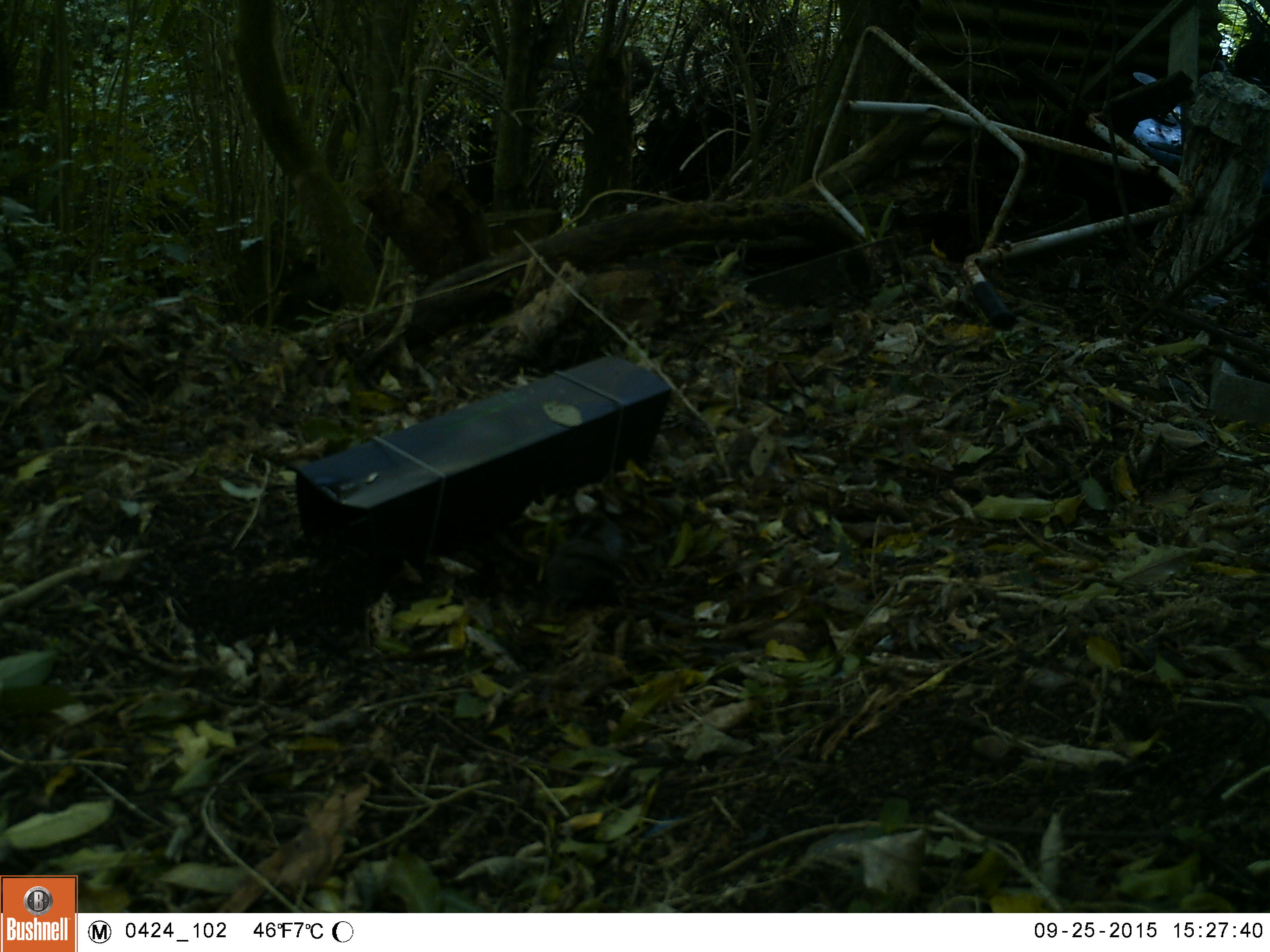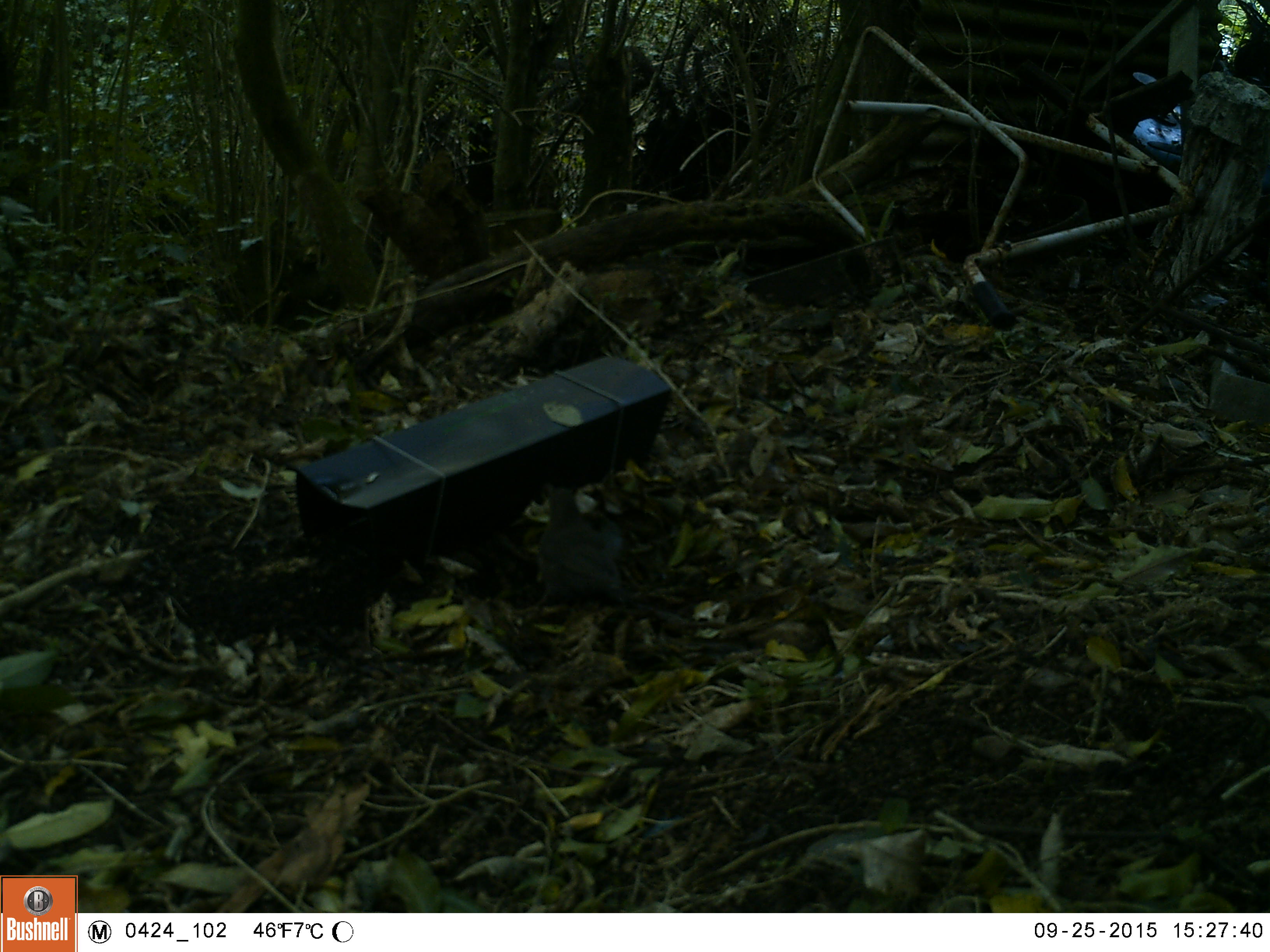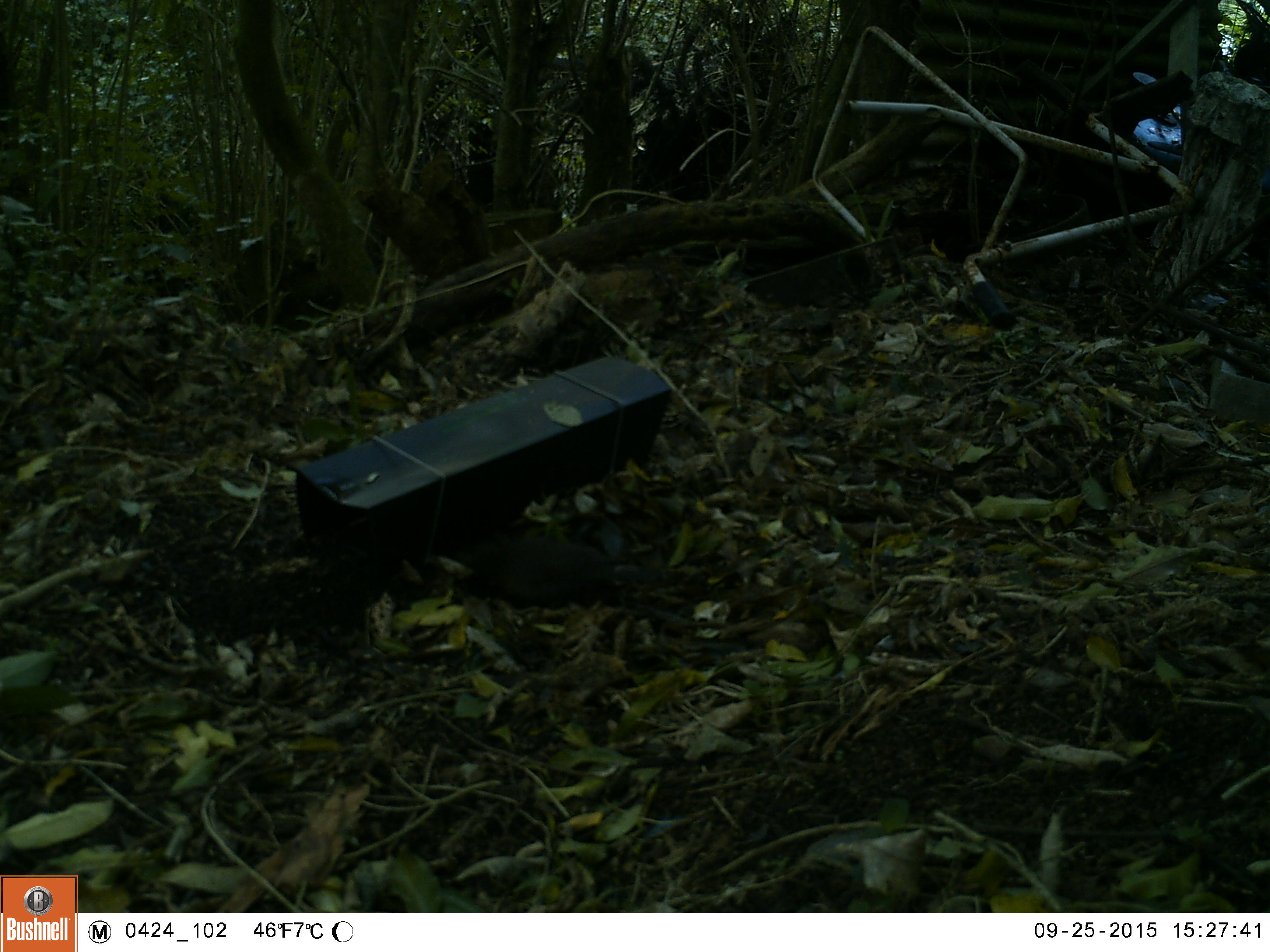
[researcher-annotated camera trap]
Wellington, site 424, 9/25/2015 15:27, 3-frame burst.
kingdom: Animalia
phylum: Chordata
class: Aves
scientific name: Aves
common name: bird